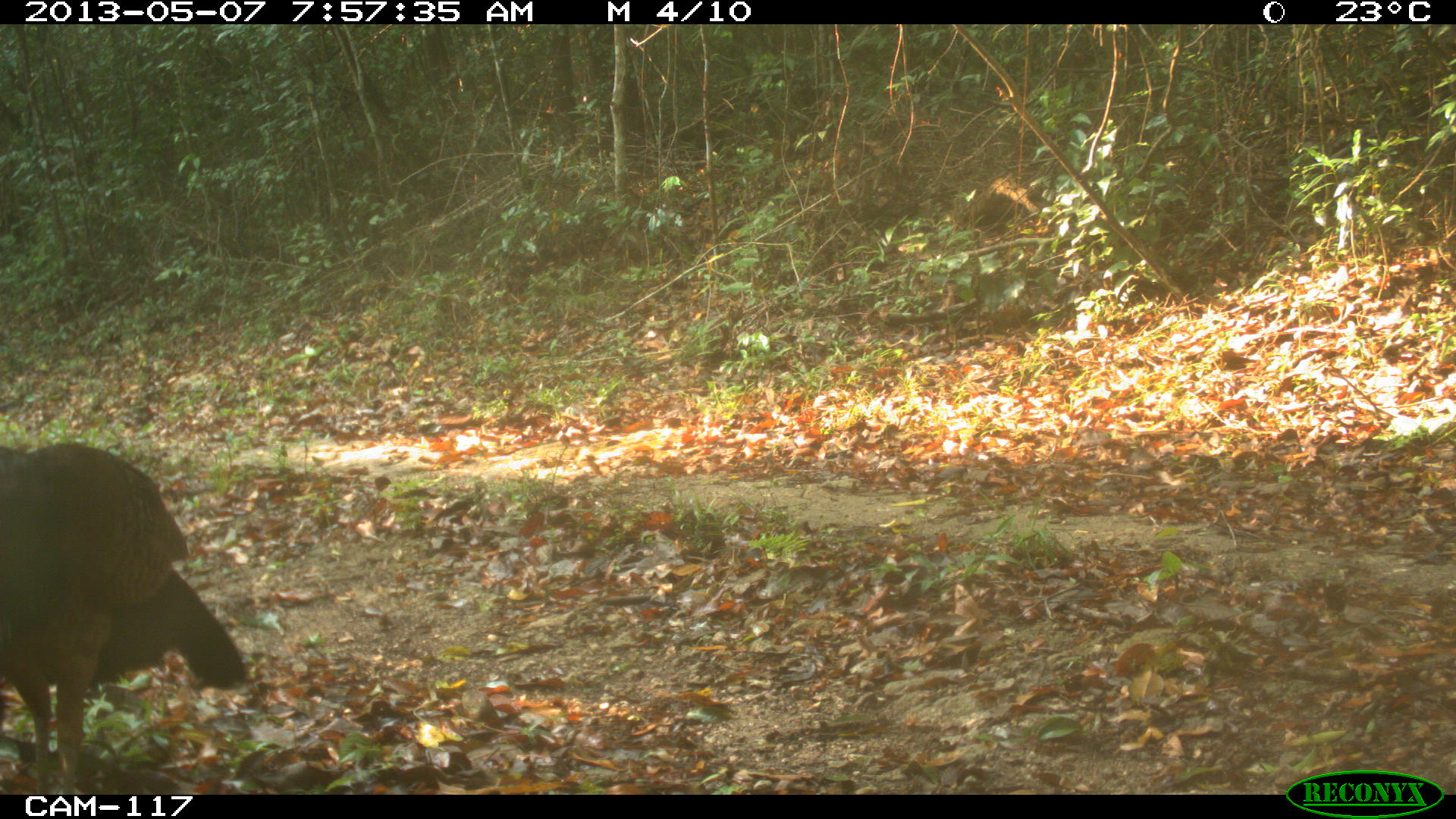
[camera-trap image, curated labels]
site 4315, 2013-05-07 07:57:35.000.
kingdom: Animalia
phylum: Chordata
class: Aves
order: Galliformes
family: Cracidae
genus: Crax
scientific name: Crax rubra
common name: great curassow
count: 1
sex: female